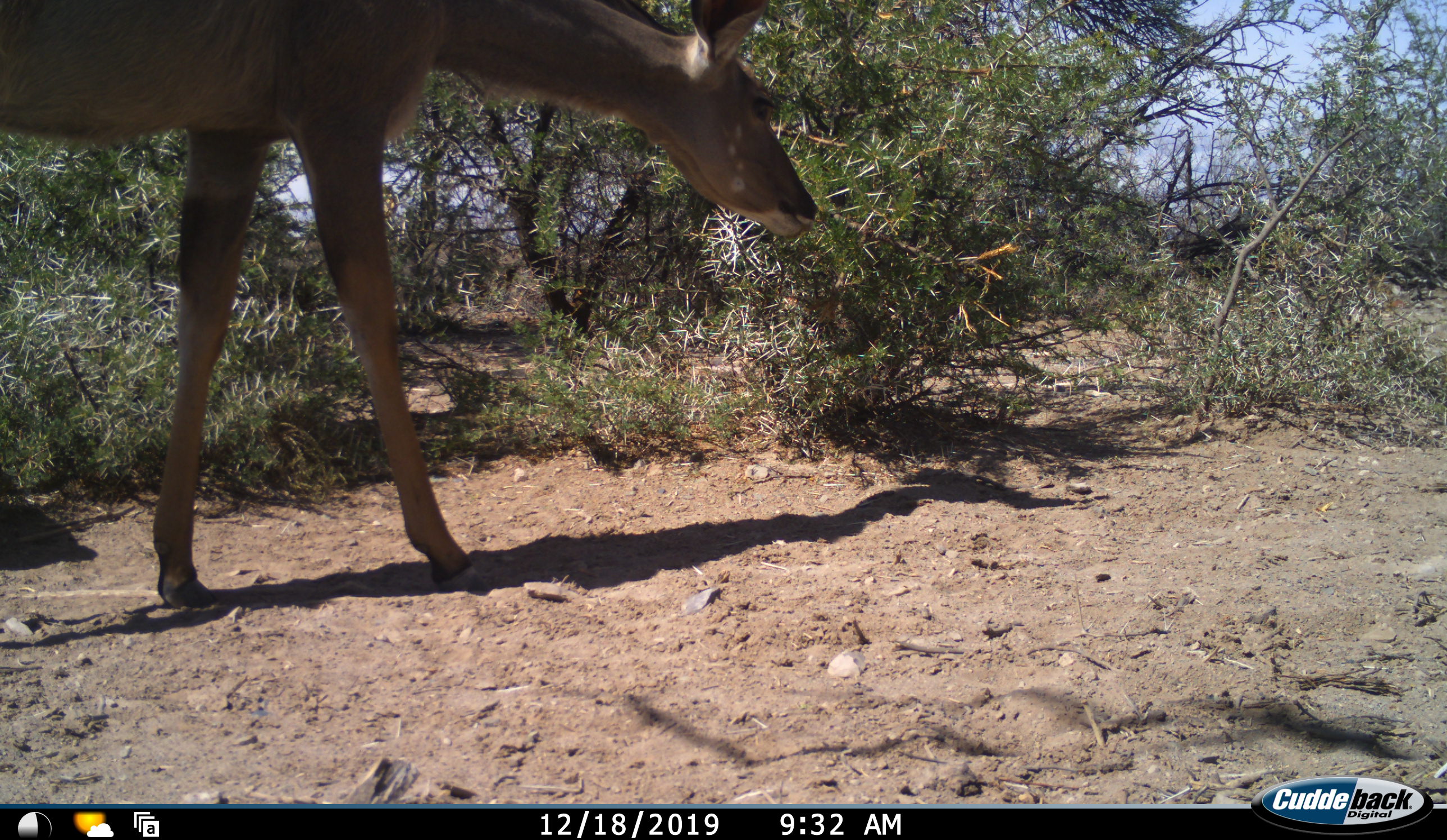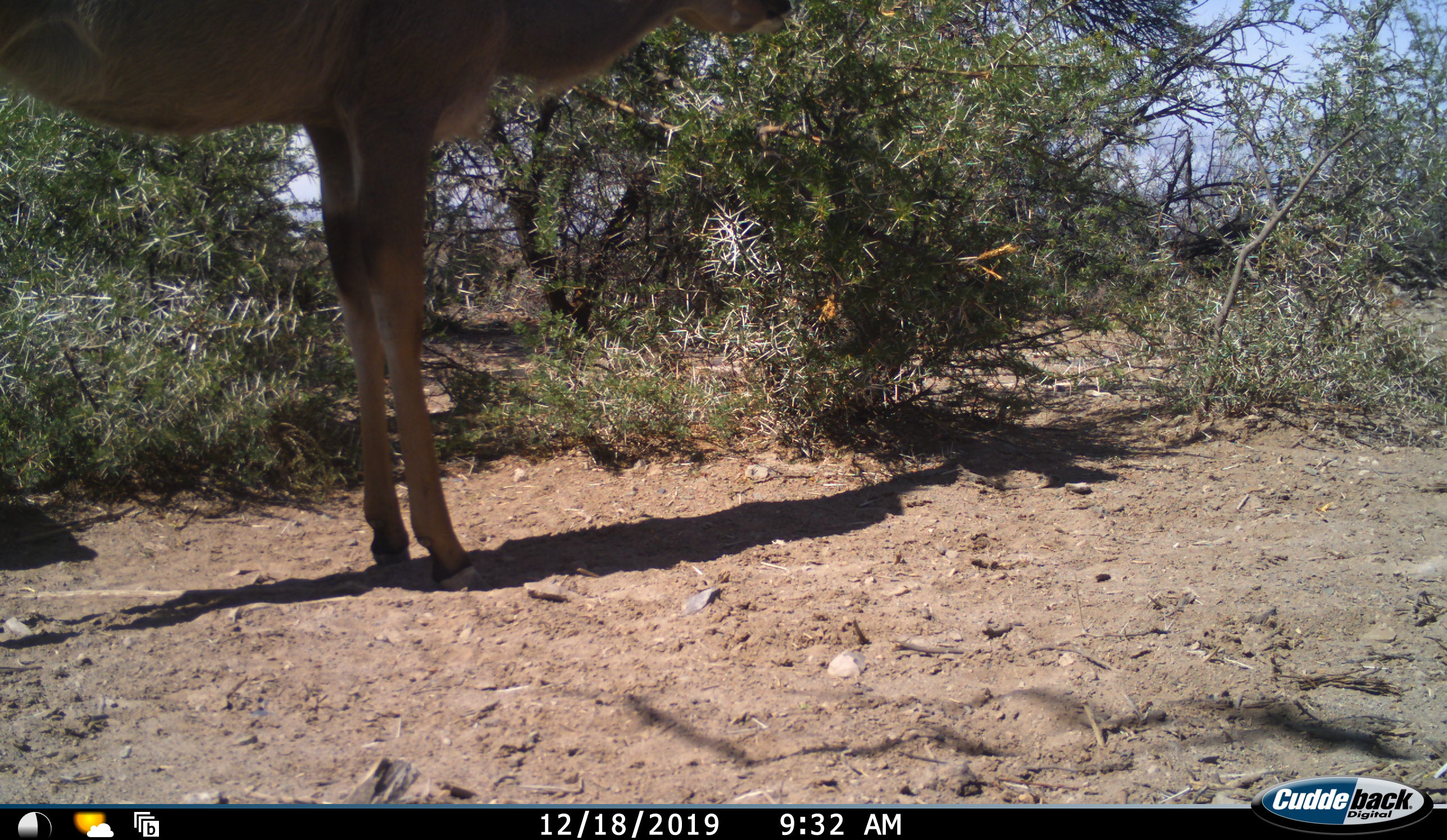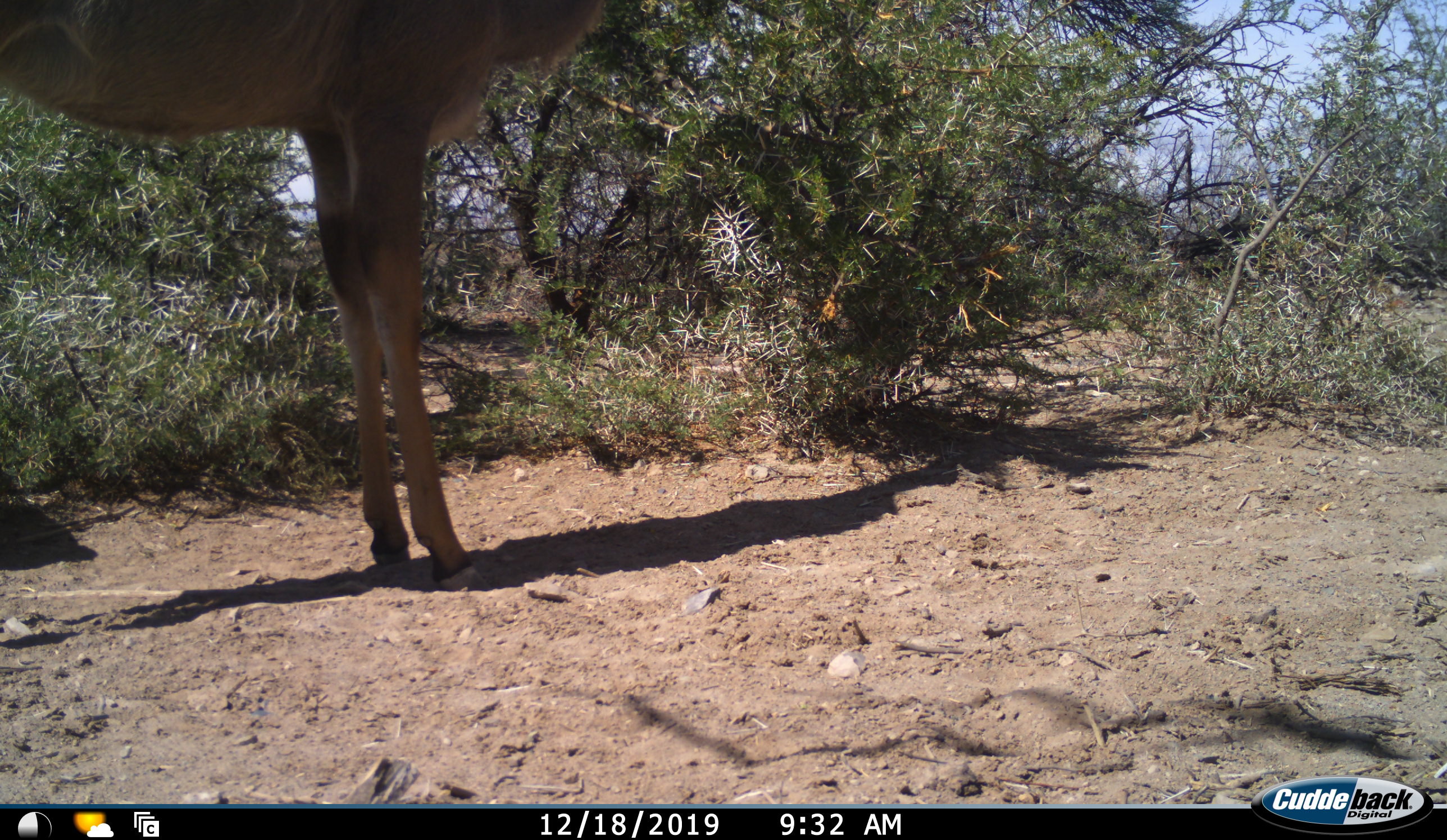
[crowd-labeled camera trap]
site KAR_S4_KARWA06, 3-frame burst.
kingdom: Animalia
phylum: Chordata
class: Mammalia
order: Artiodactyla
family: Bovidae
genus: Tragelaphus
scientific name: Tragelaphus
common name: kudu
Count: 1.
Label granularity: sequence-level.